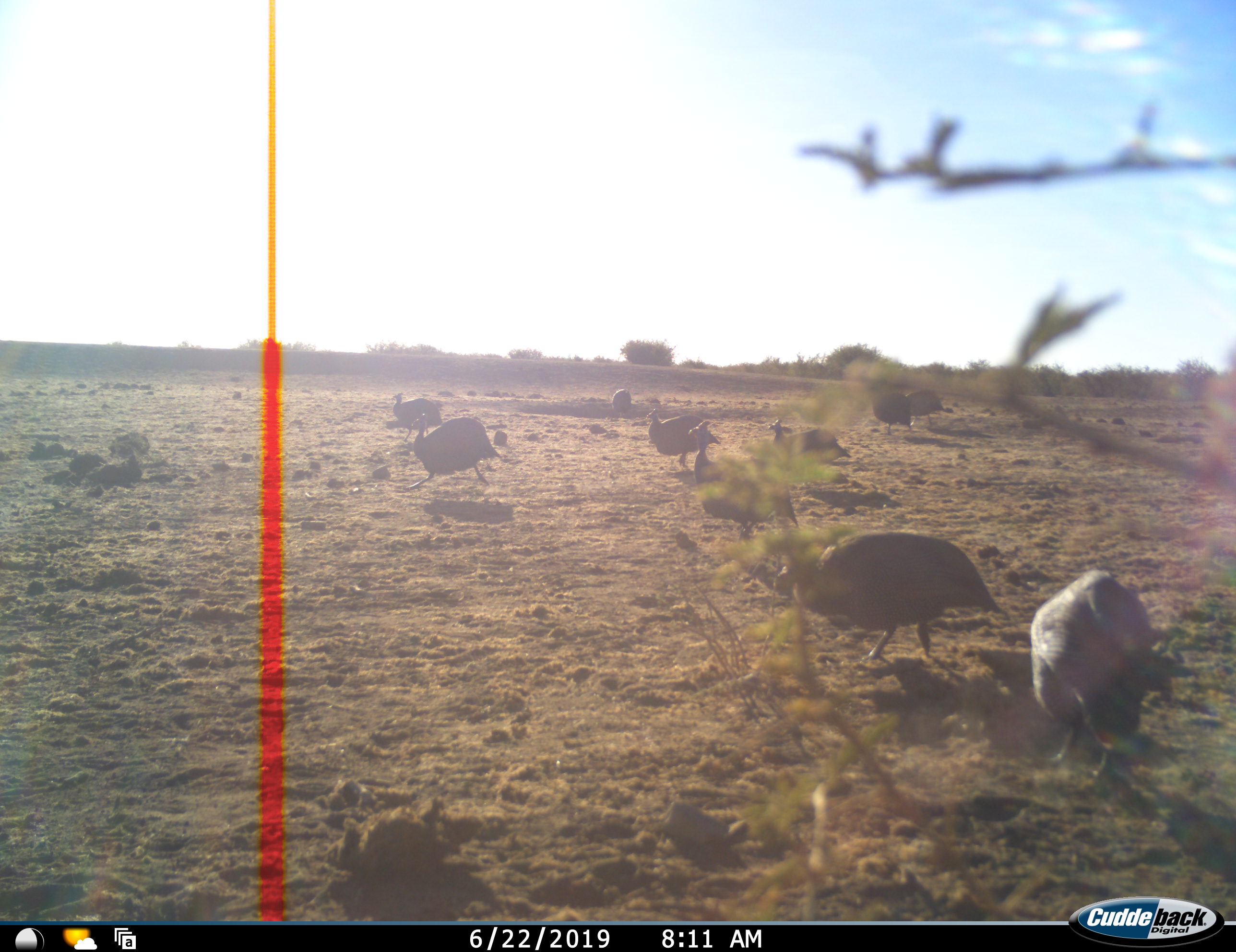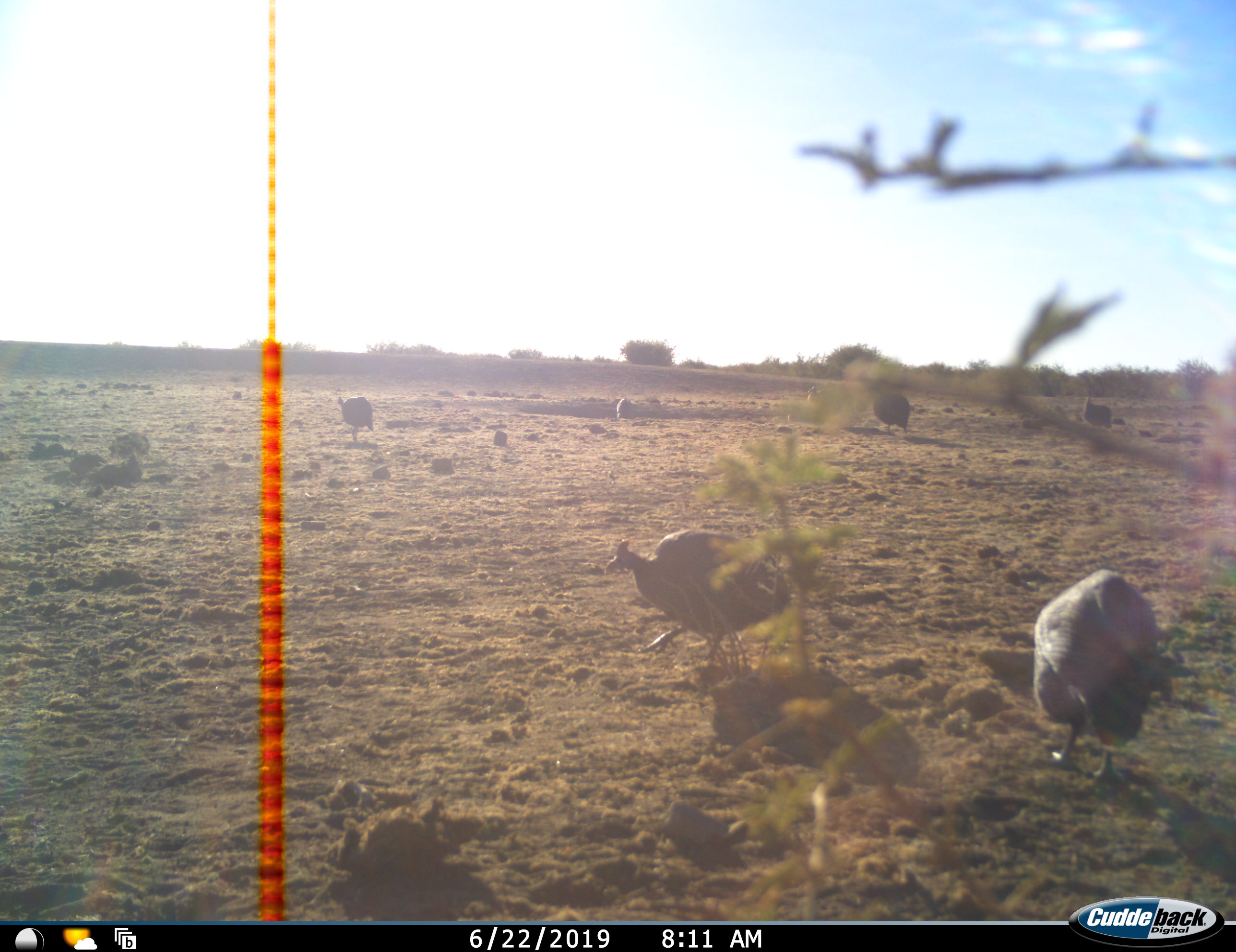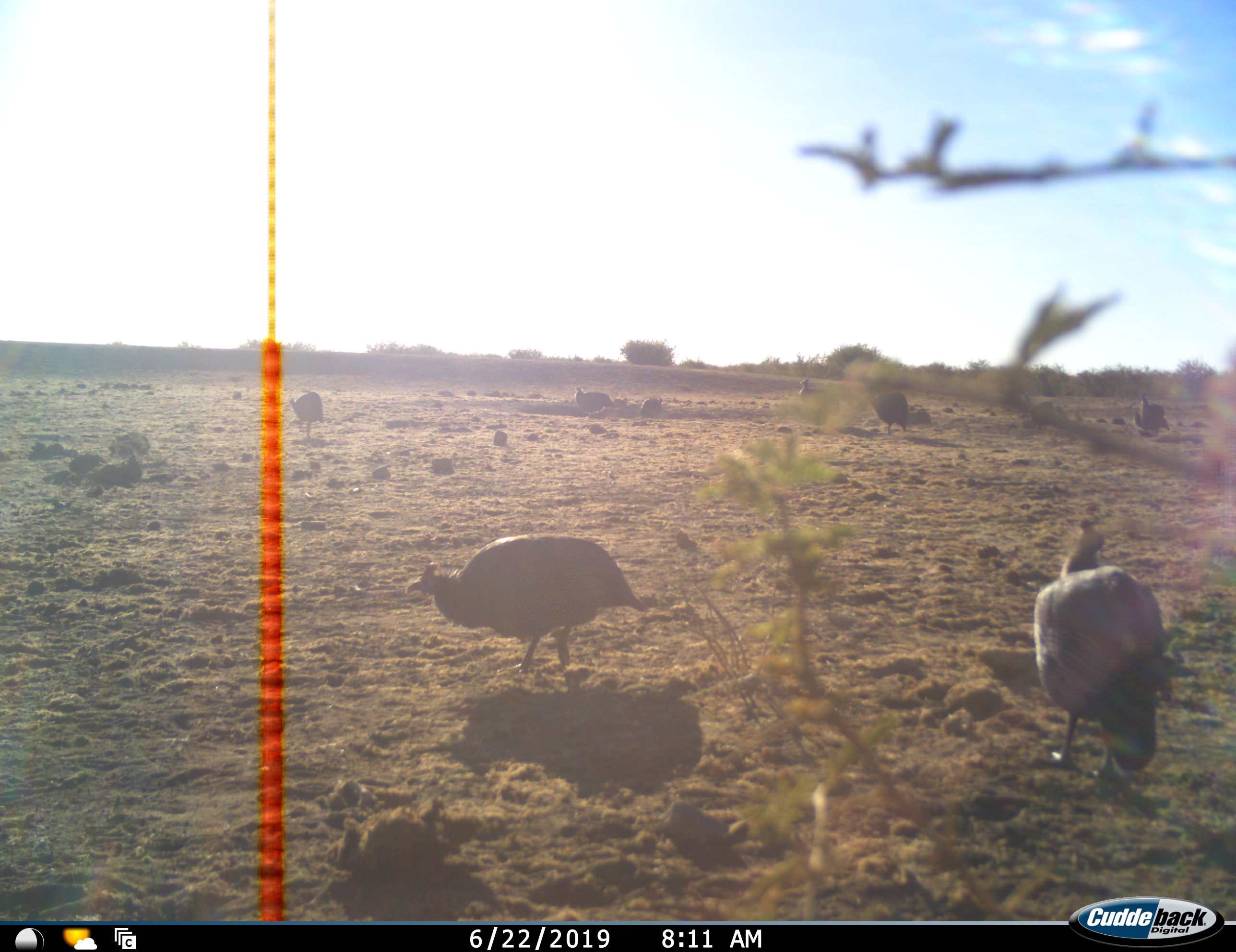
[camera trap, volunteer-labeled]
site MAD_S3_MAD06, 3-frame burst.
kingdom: Animalia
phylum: Chordata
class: Aves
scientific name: Aves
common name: bird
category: birdother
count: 9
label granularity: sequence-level